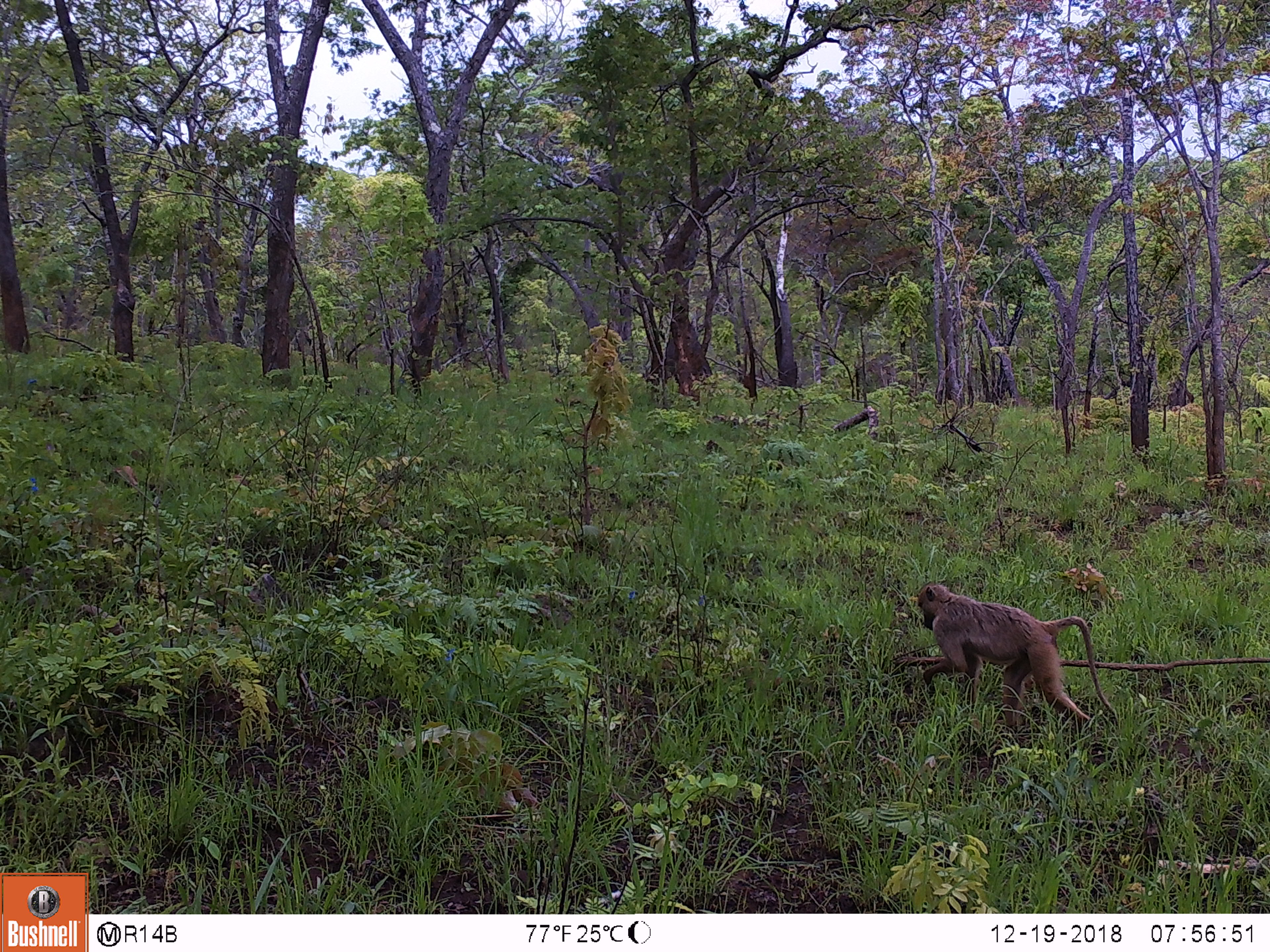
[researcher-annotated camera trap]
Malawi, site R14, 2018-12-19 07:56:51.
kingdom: Animalia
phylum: Chordata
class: Mammalia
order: Primates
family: Cercopithecidae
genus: Papio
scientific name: Papio cynocephalus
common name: yellow baboon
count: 1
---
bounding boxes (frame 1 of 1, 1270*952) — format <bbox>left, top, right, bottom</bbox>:
yellow baboon: <bbox>909, 575, 1120, 746</bbox>